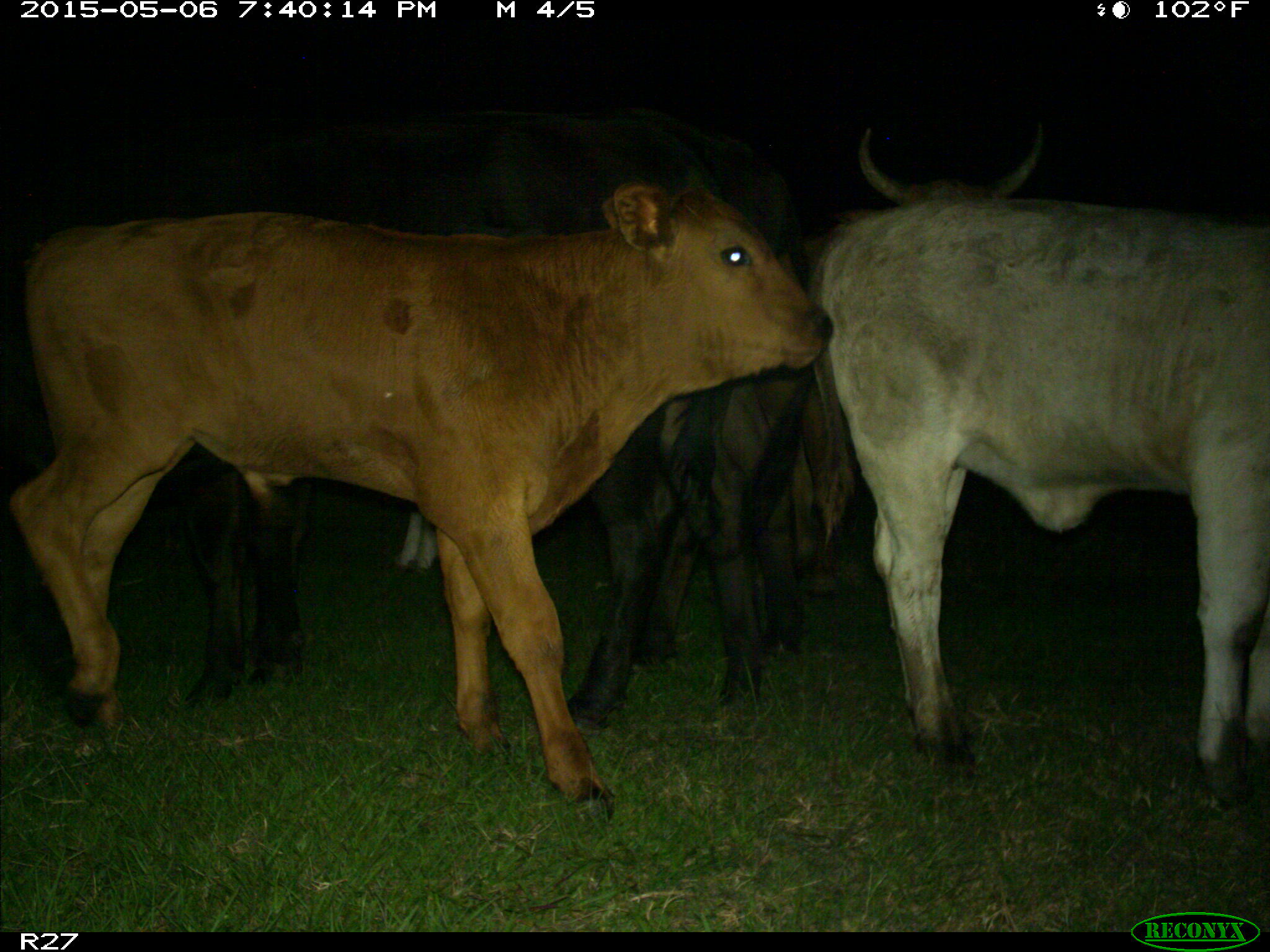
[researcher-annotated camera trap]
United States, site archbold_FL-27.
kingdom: Animalia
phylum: Chordata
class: Mammalia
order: Artiodactyla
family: Bovidae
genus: Bos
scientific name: Bos taurus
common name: domestic cow